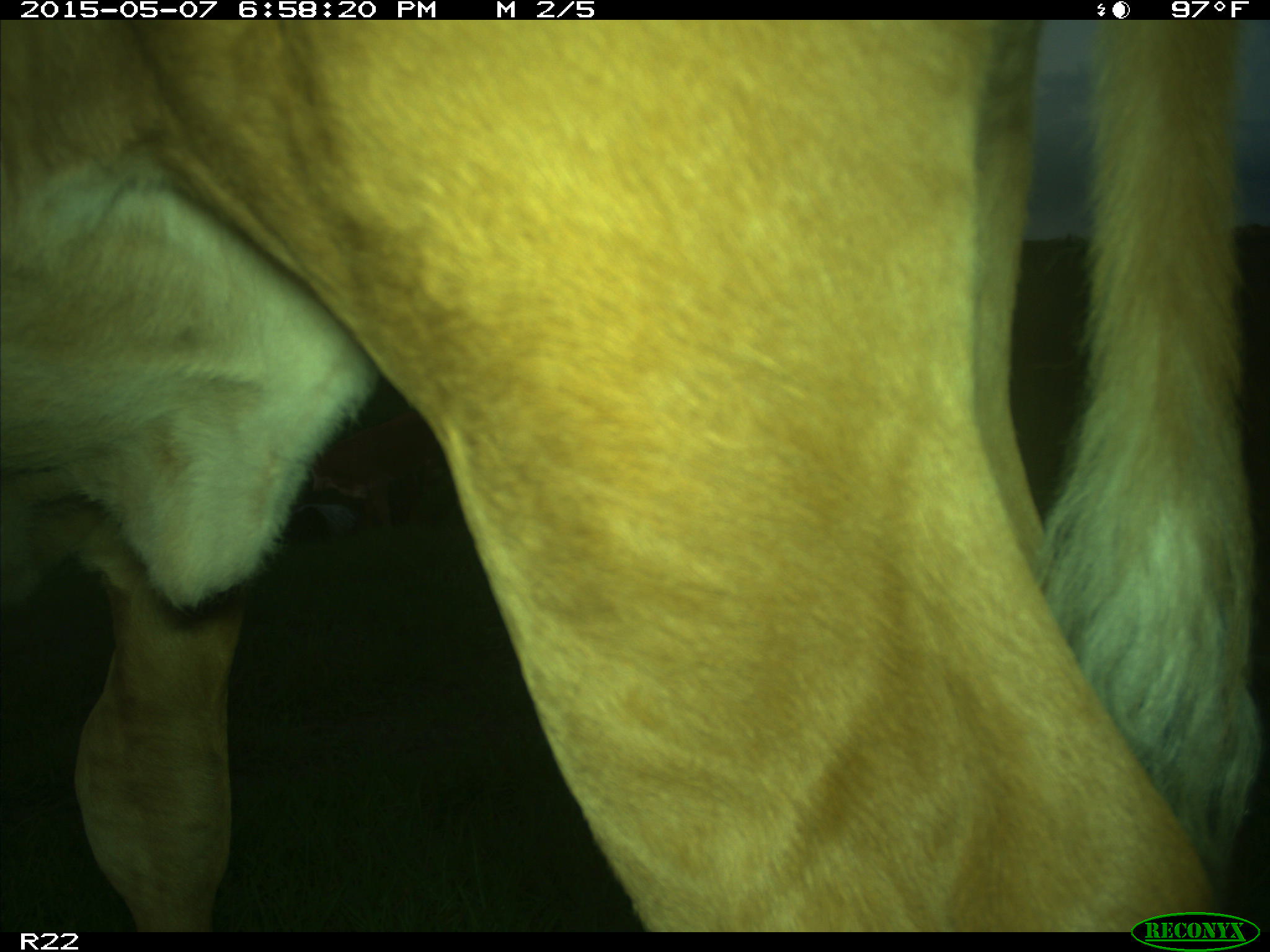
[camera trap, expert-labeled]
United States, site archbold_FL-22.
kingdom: Animalia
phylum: Chordata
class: Mammalia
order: Artiodactyla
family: Bovidae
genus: Bos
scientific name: Bos taurus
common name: domestic cow